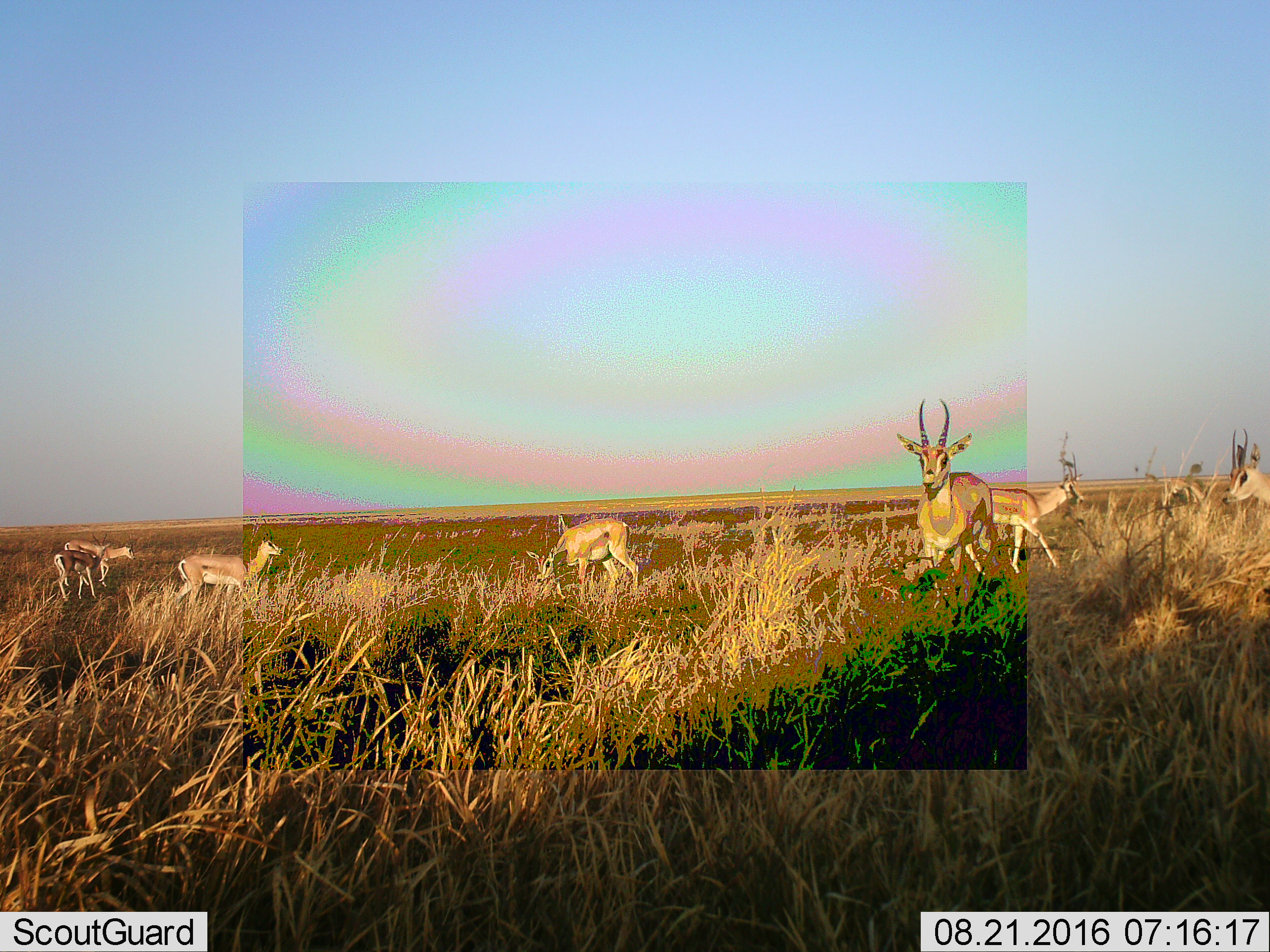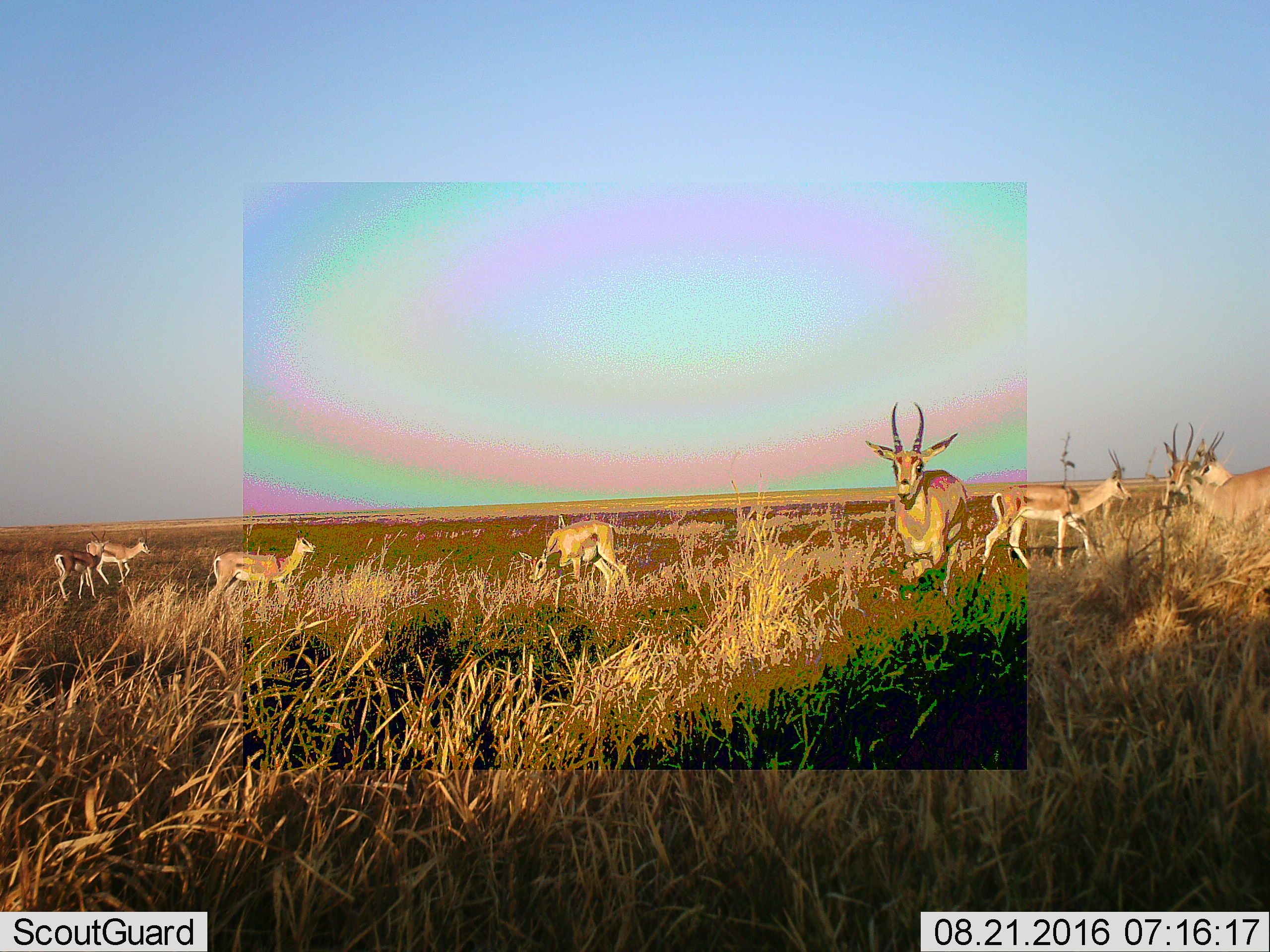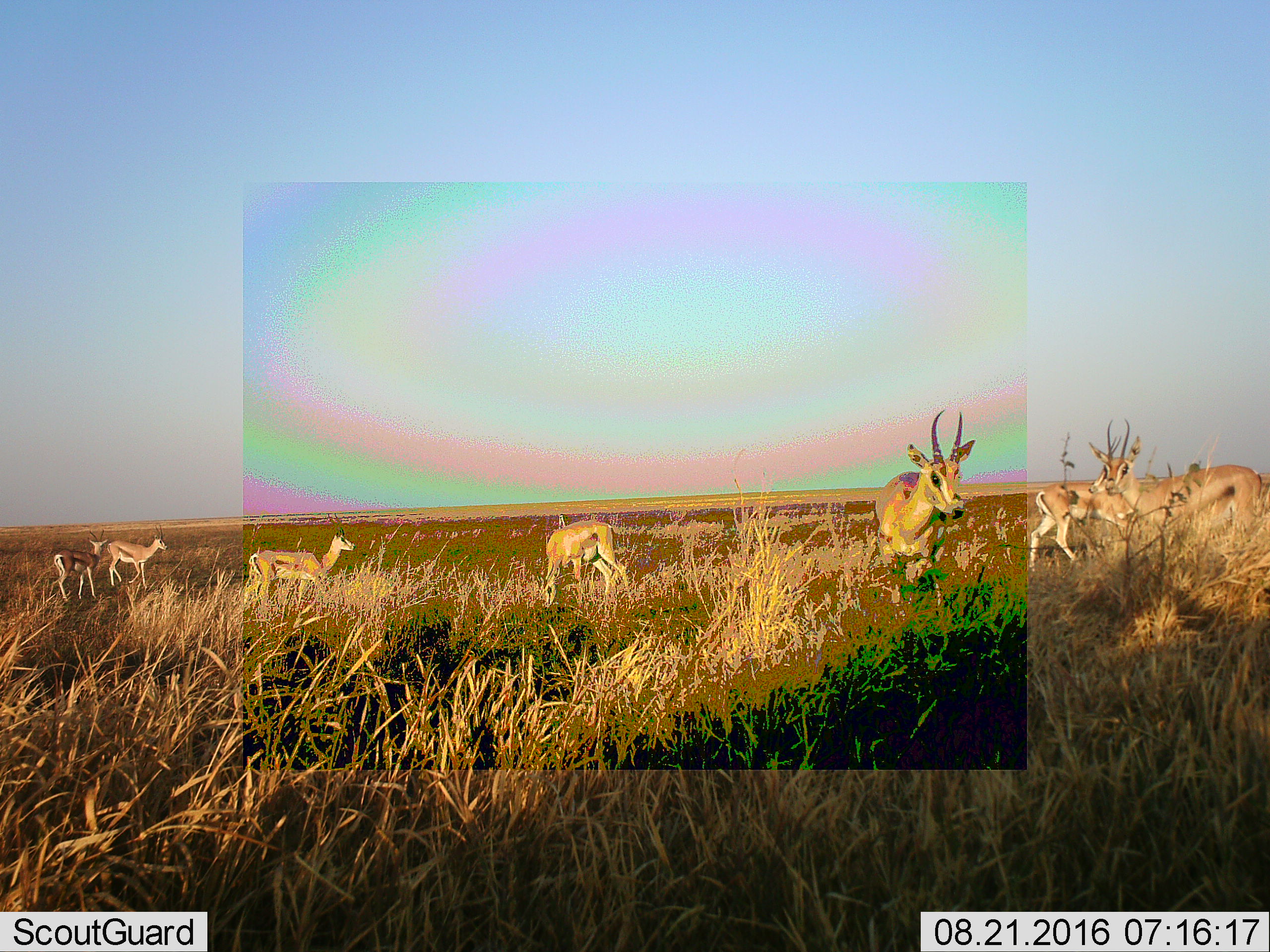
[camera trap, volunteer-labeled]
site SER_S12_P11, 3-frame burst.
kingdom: Animalia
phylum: Chordata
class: Mammalia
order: Artiodactyla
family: Bovidae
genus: Nanger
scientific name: Nanger granti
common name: grant's gazelle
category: gazellegrants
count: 8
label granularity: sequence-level